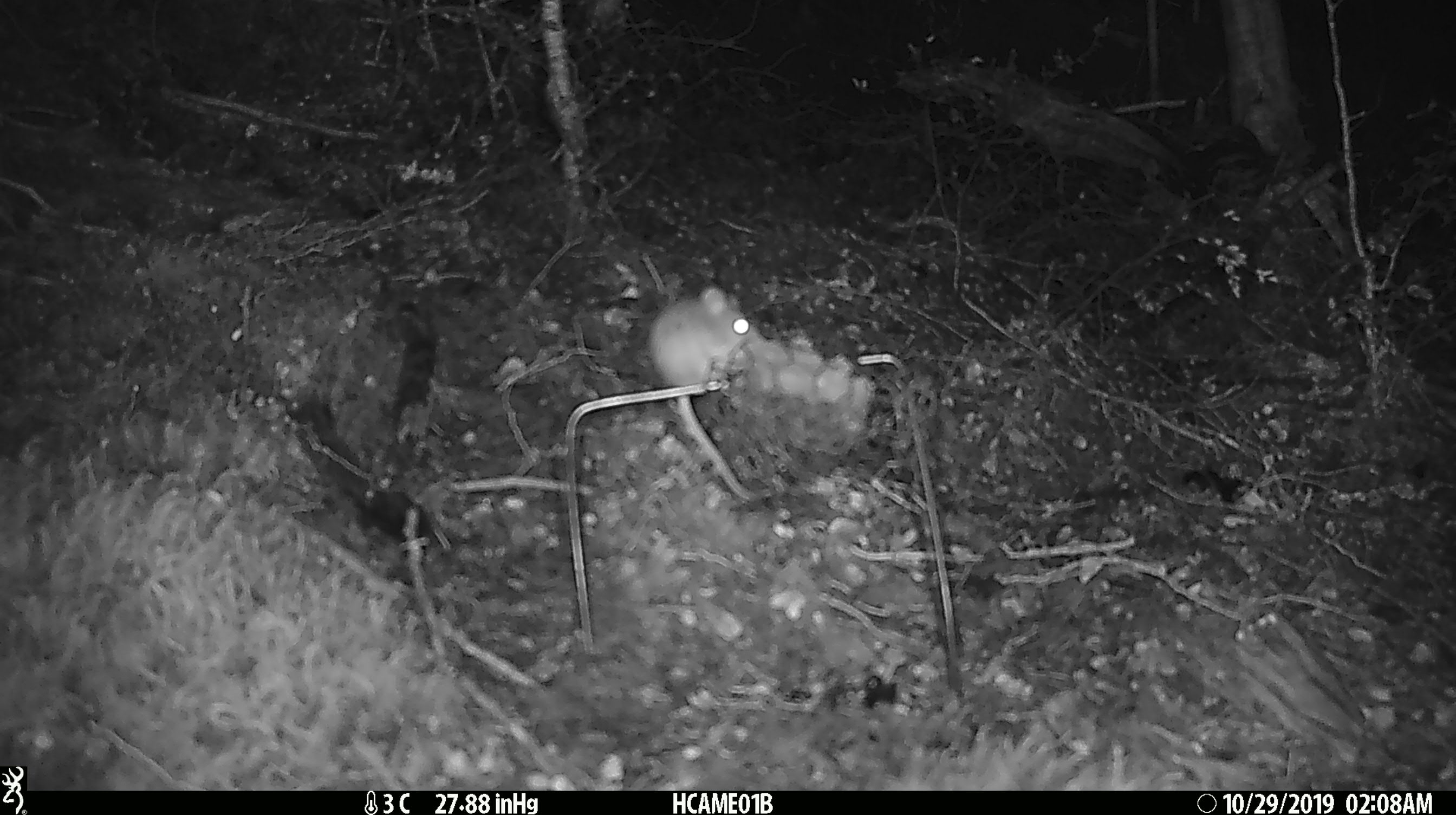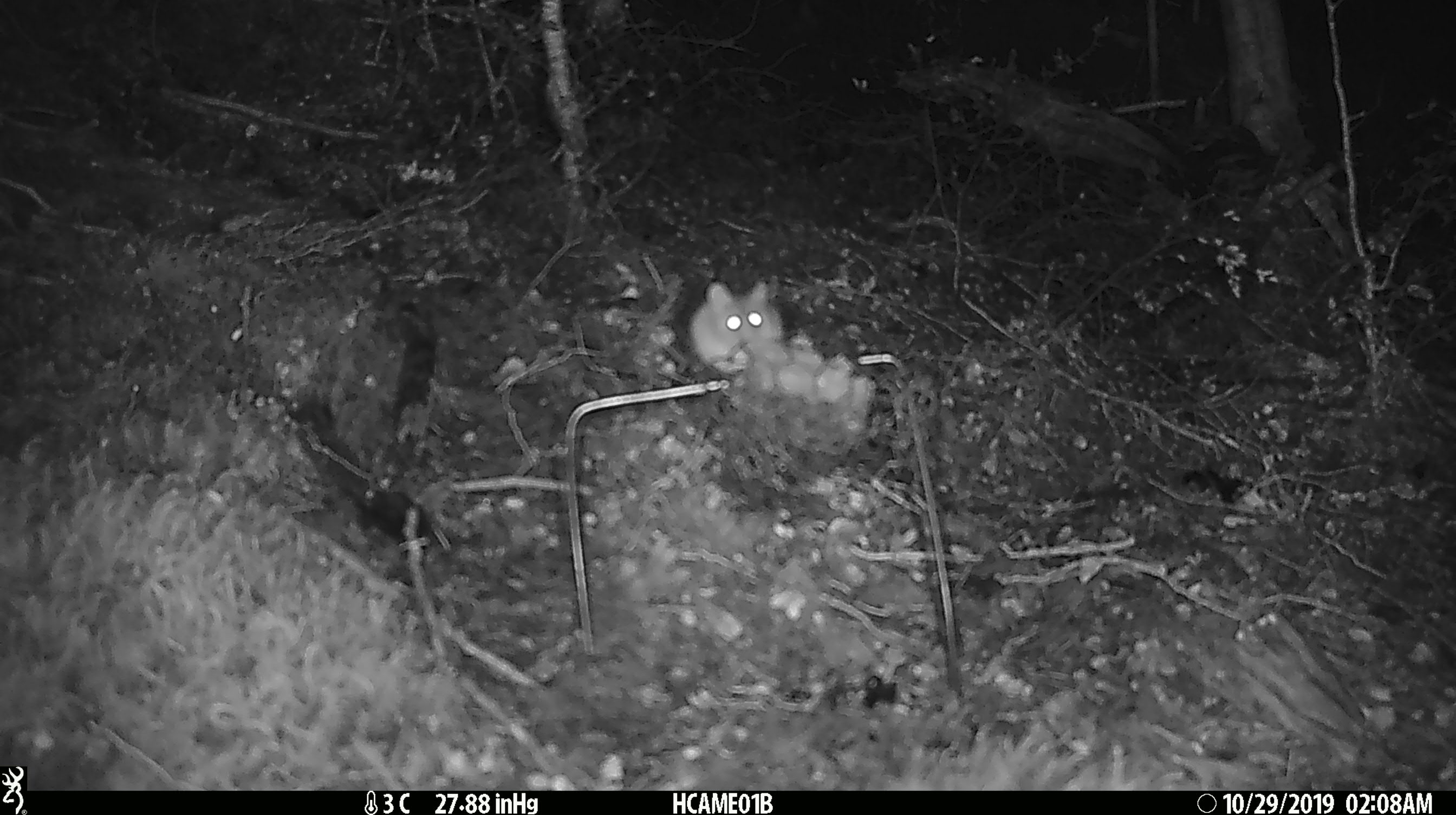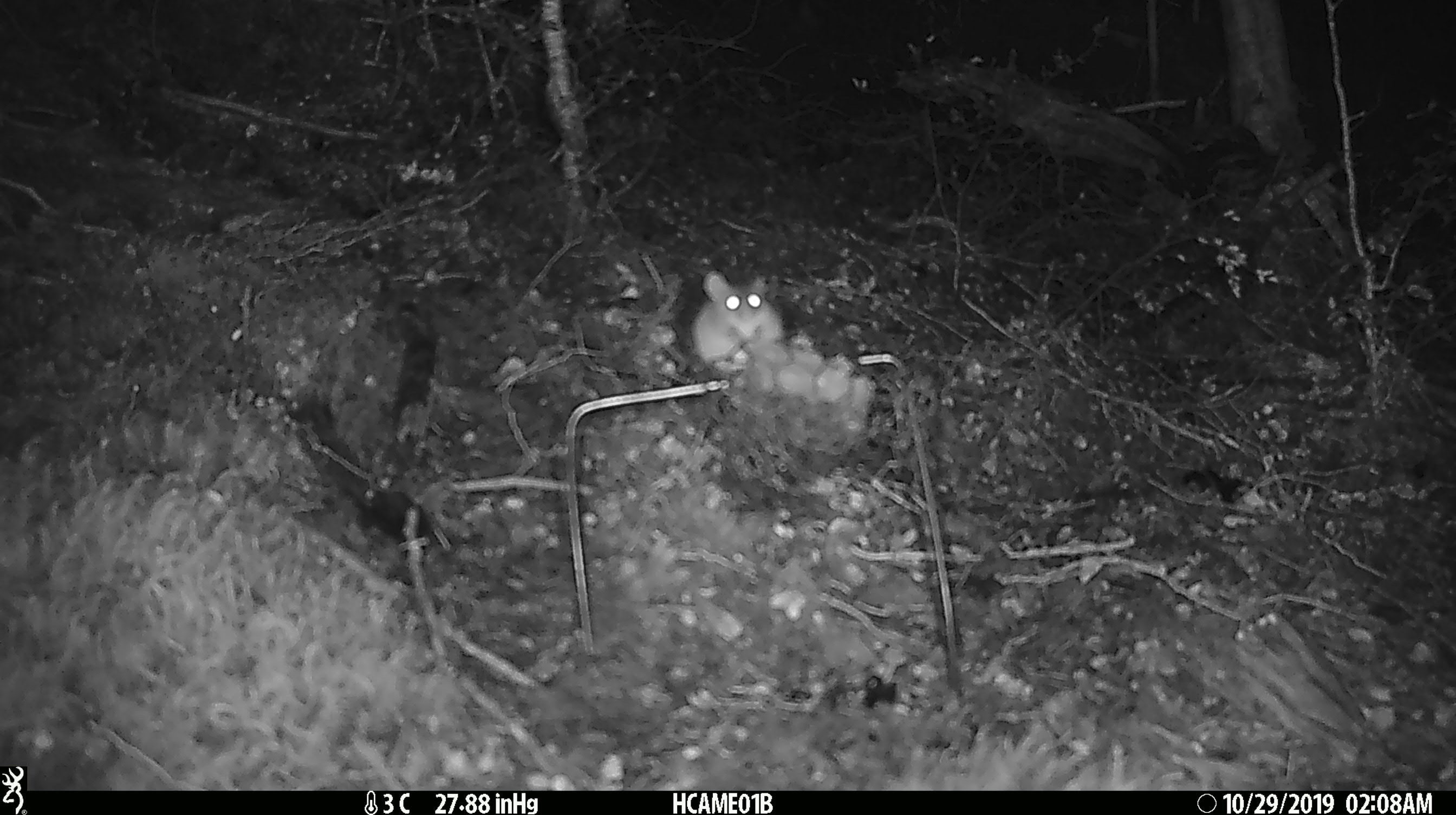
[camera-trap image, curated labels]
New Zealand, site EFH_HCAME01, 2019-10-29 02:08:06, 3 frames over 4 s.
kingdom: Animalia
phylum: Chordata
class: Mammalia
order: Rodentia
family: Muridae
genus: Mus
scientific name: Mus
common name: mouse